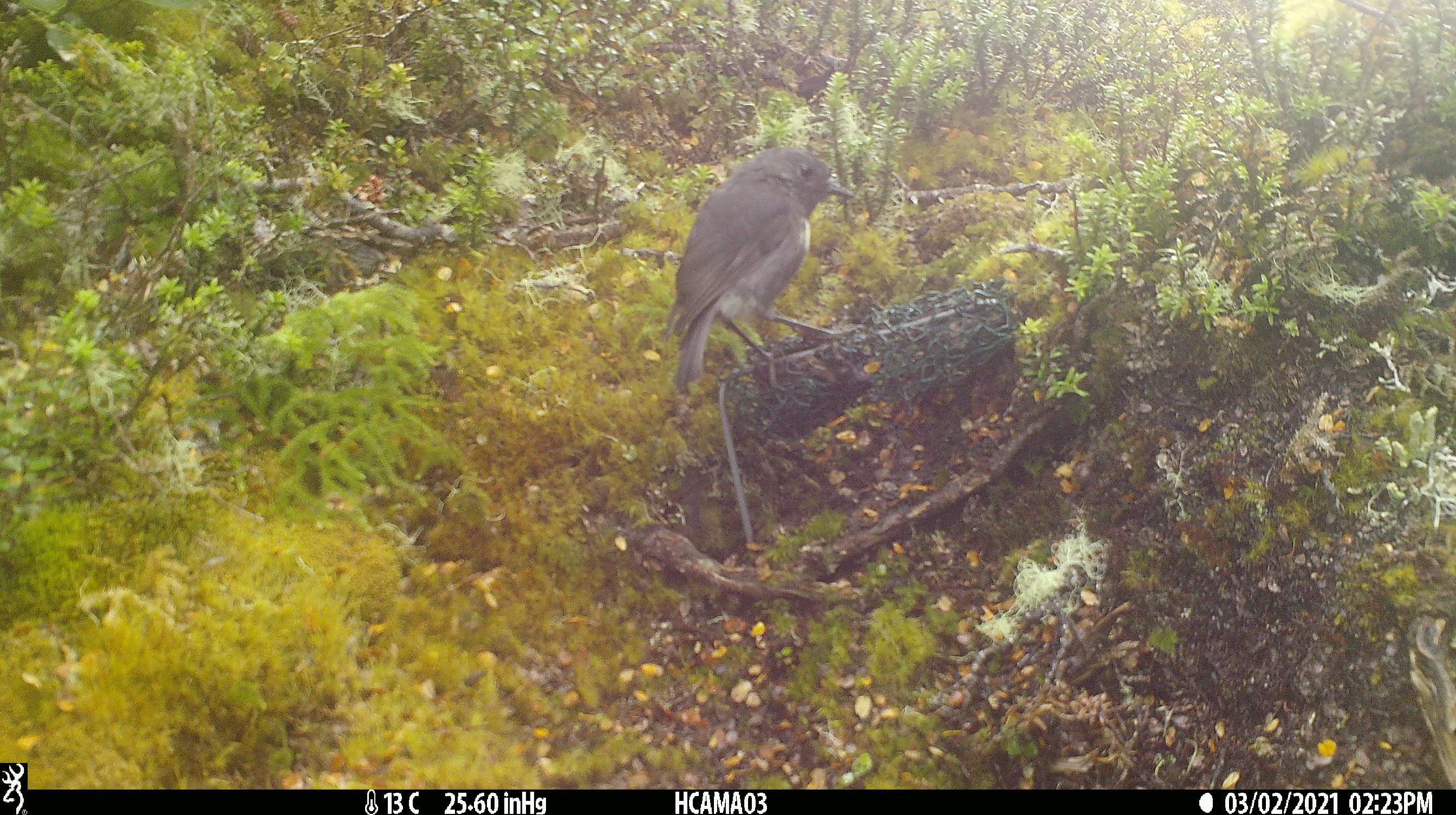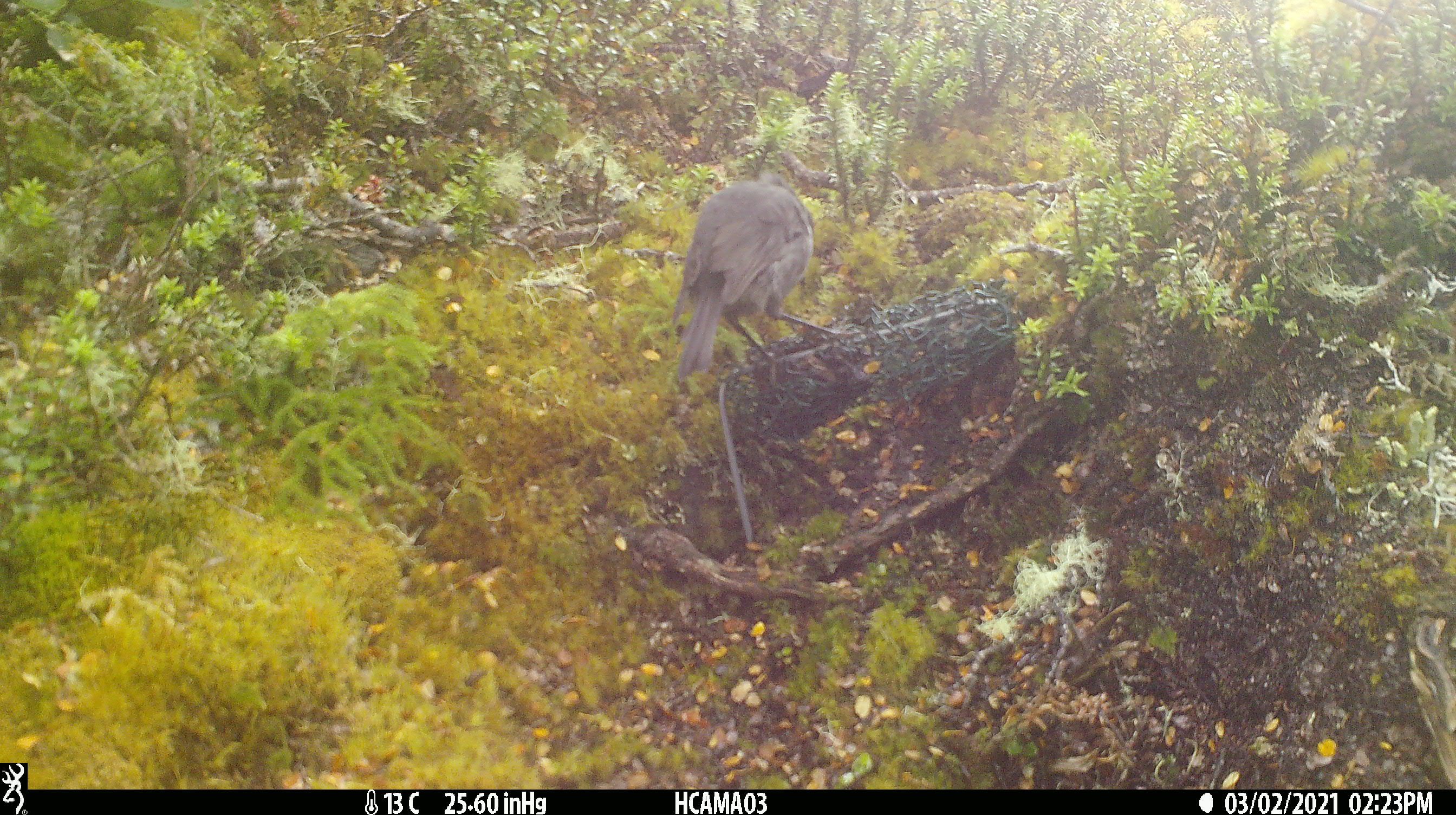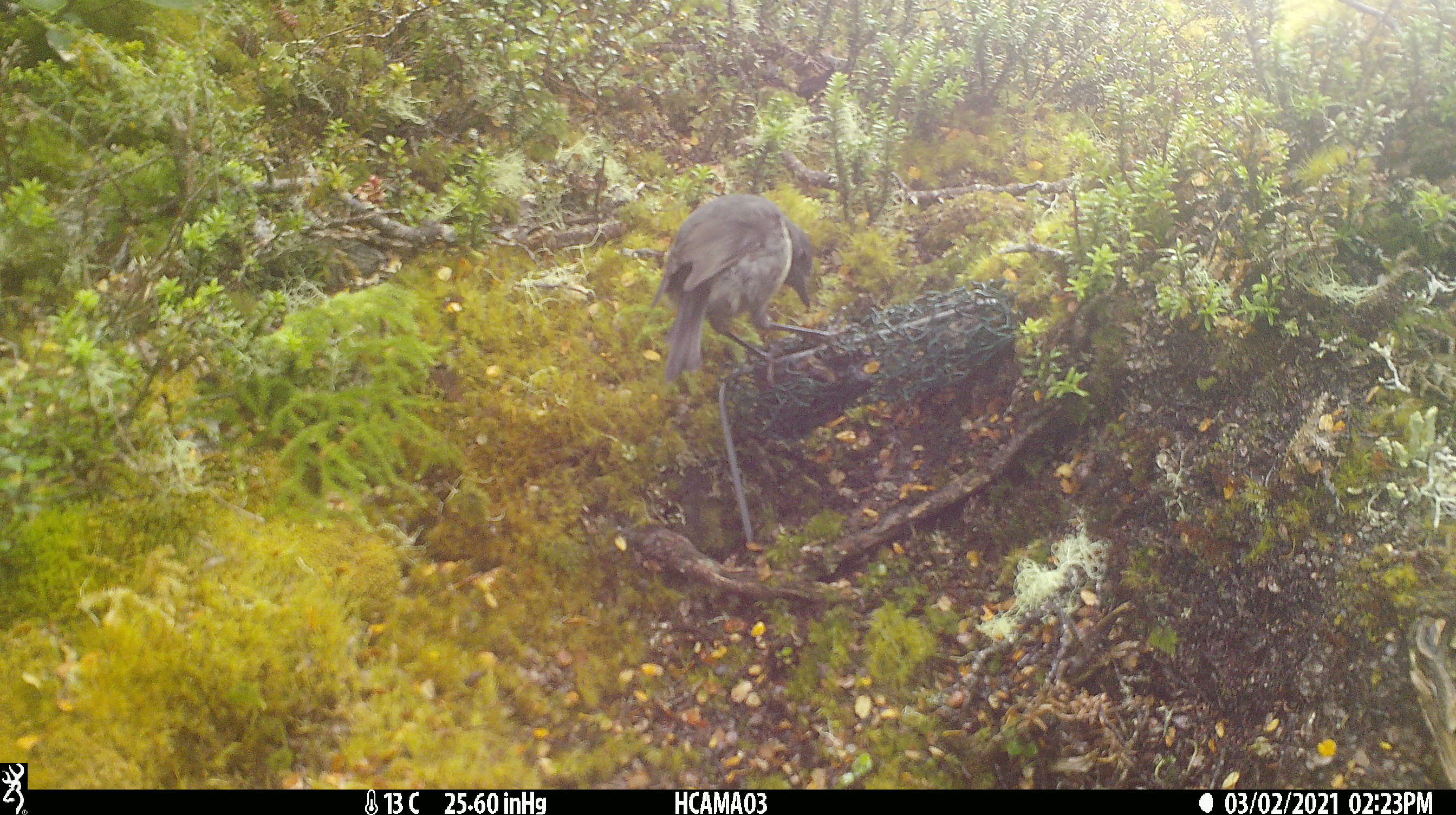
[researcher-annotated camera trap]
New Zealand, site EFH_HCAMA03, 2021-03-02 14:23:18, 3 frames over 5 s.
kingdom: Animalia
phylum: Chordata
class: Aves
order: Passeriformes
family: Petroicidae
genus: Petroica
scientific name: Petroica australis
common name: new zealand robin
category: robin